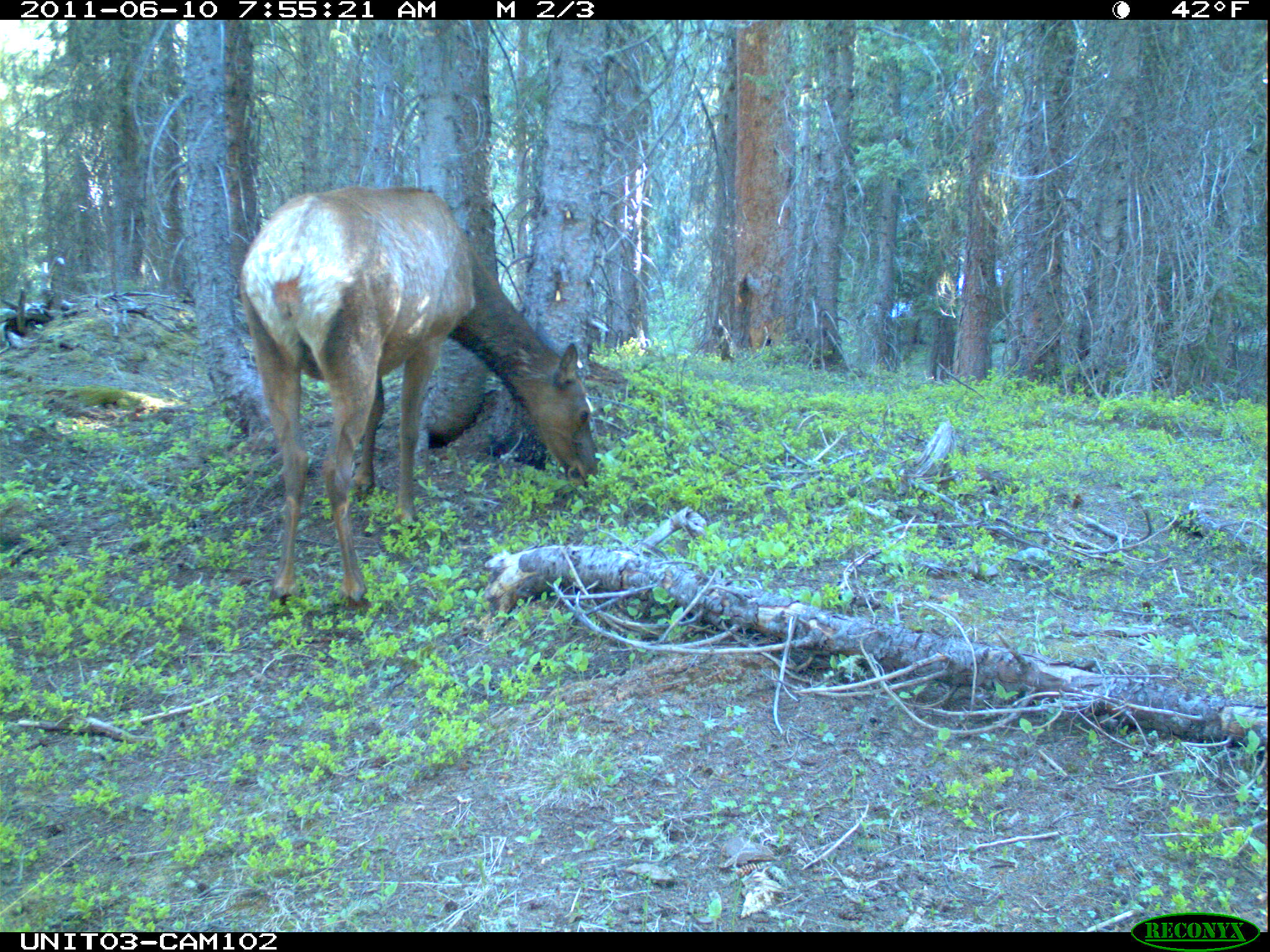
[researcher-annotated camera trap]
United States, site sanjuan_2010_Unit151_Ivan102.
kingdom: Animalia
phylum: Chordata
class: Mammalia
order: Artiodactyla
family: Cervidae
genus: Cervus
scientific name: Cervus elaphus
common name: red deer